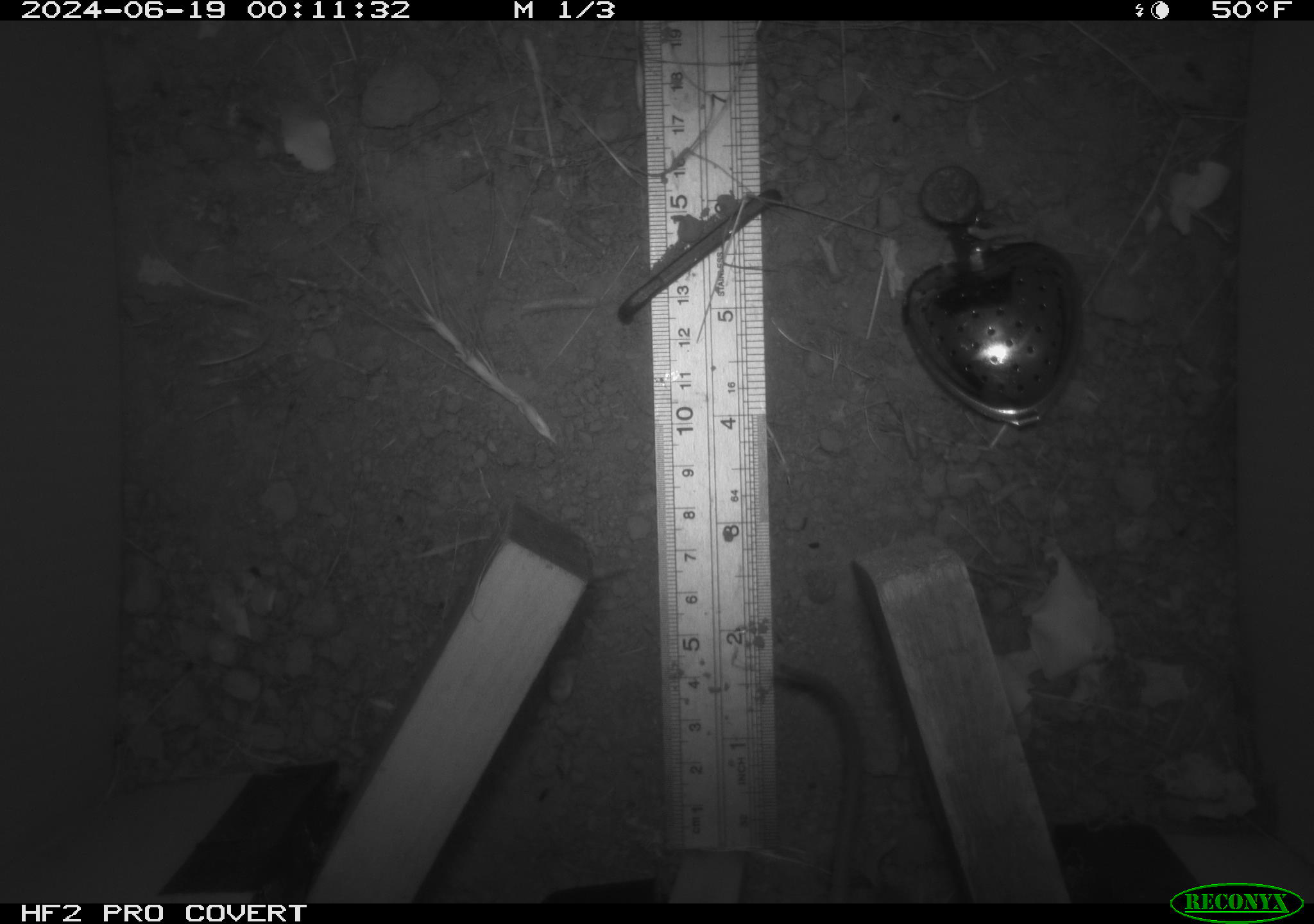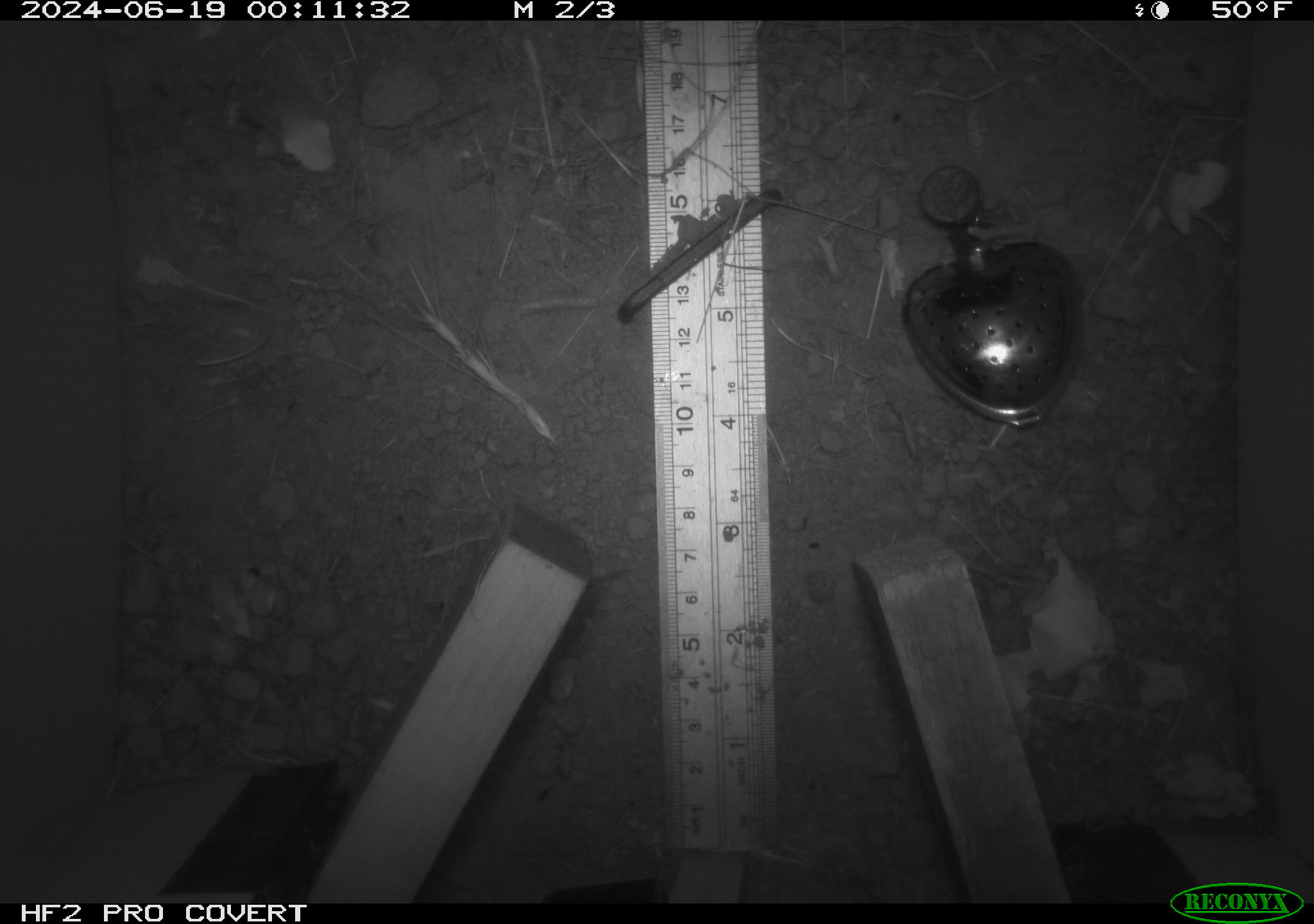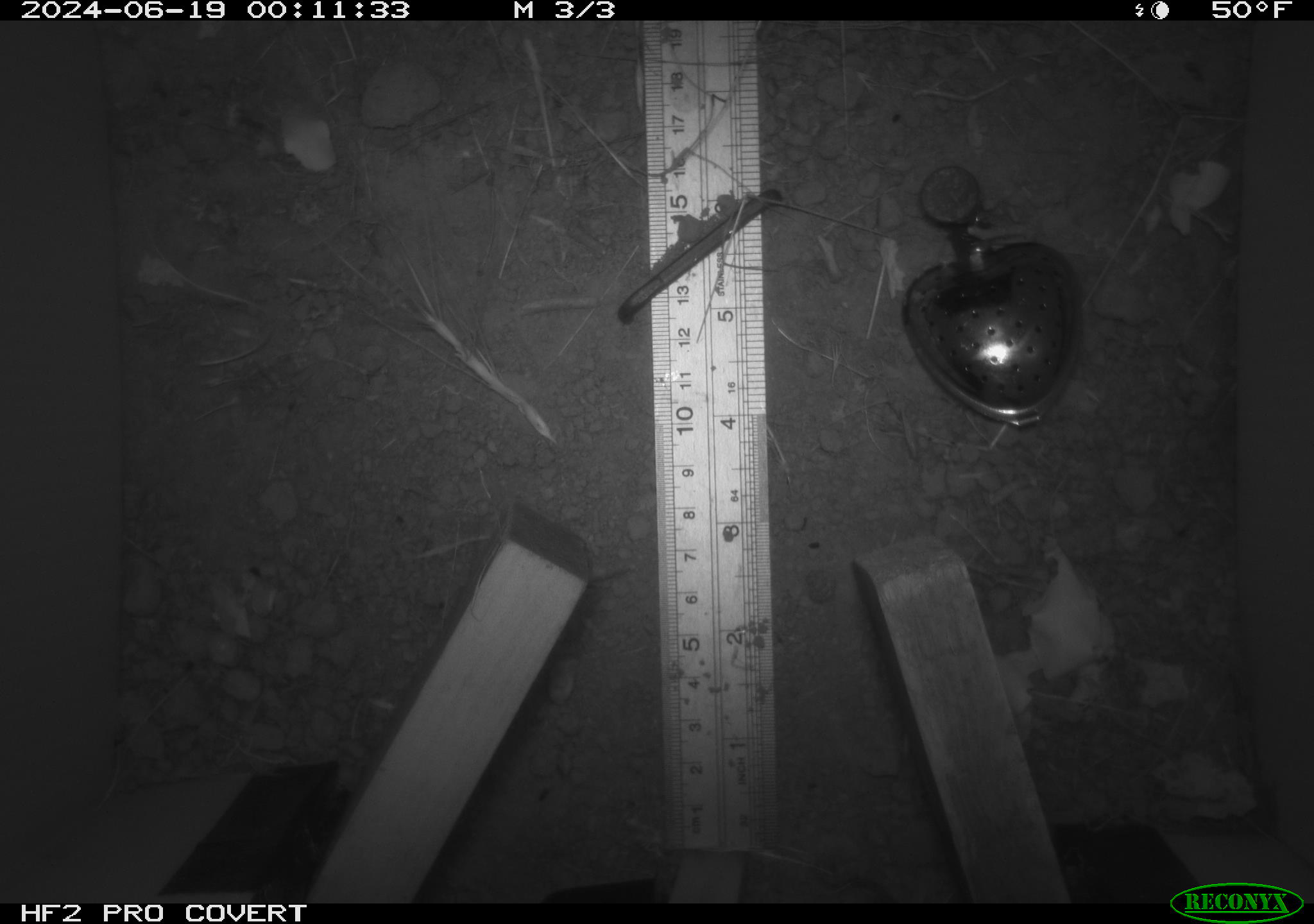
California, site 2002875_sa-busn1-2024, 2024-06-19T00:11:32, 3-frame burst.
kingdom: Animalia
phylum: Chordata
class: Mammalia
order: Rodentia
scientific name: Rodentia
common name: rodent